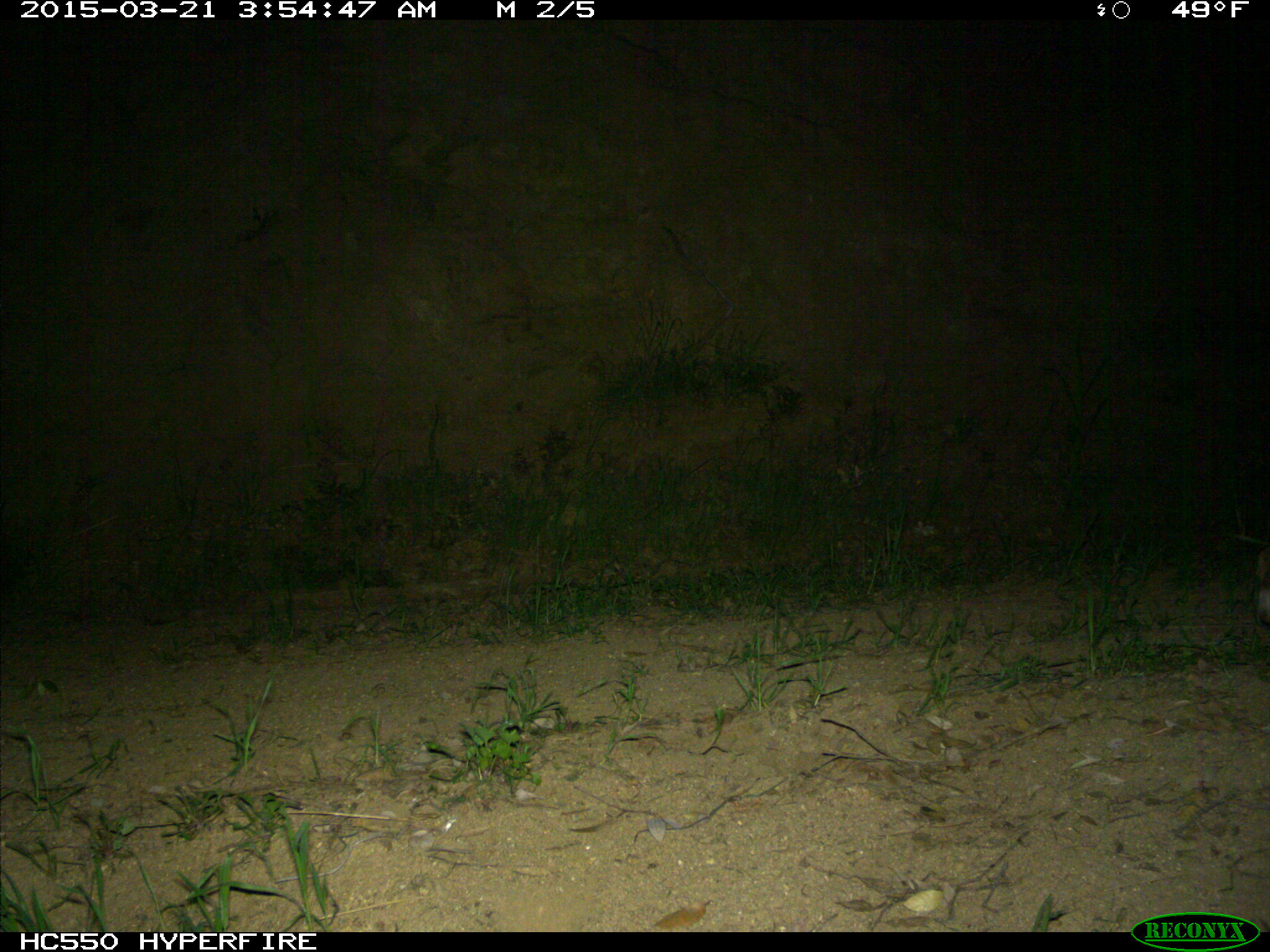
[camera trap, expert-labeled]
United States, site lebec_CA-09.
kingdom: Animalia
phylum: Chordata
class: Mammalia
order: Carnivora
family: Felidae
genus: Lynx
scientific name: Lynx rufus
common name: bobcat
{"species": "Lynx rufus (bobcat)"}